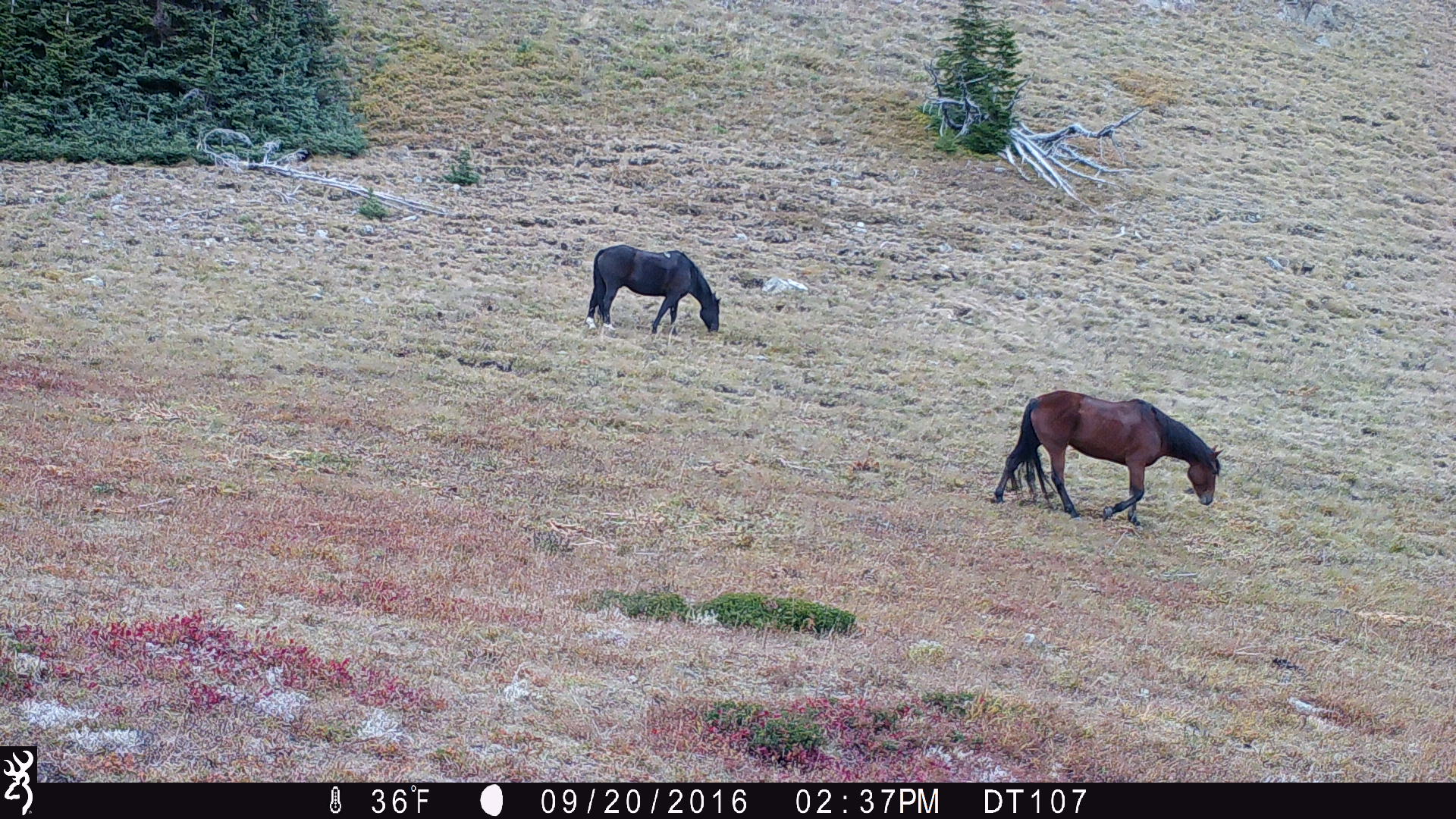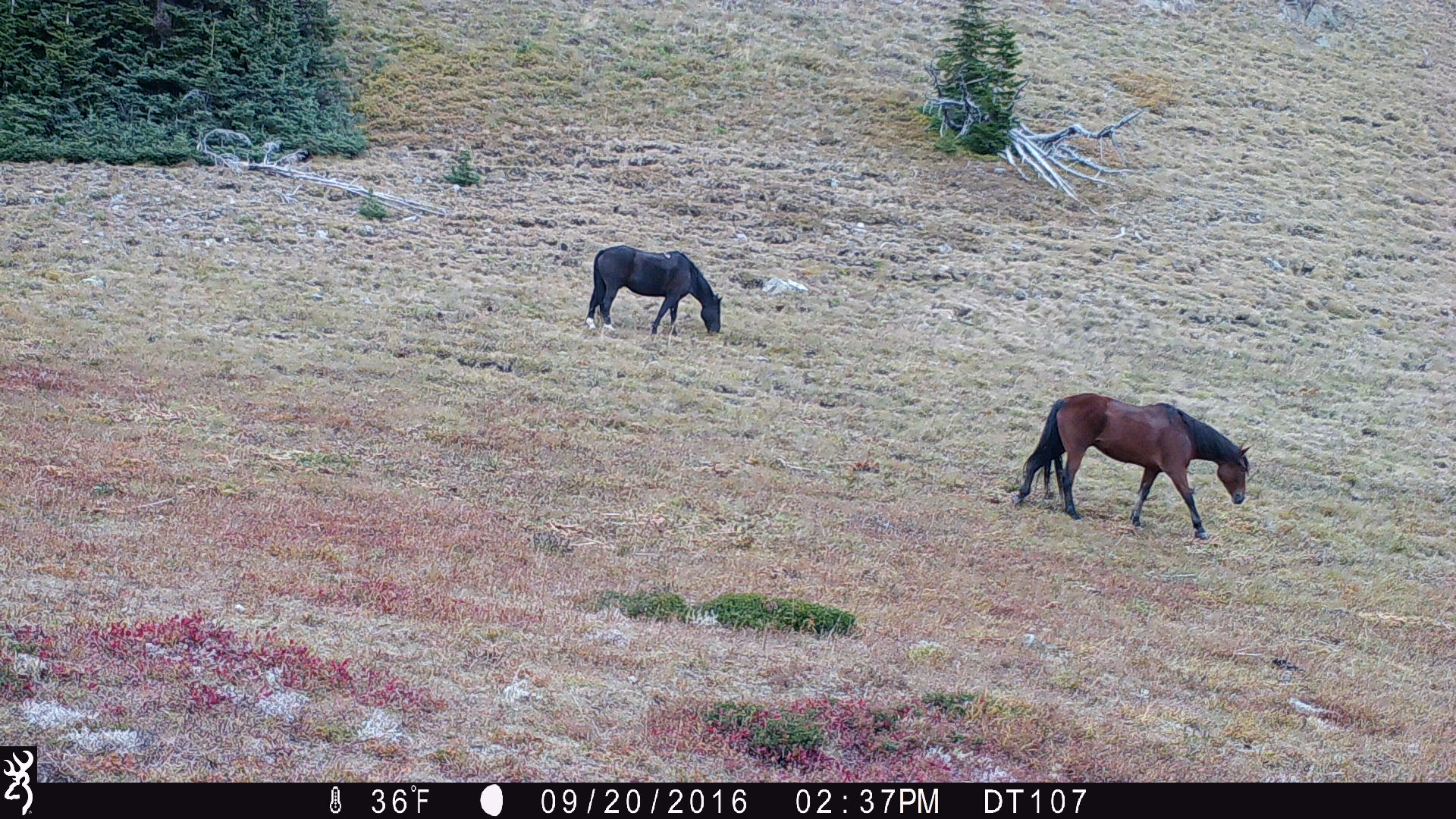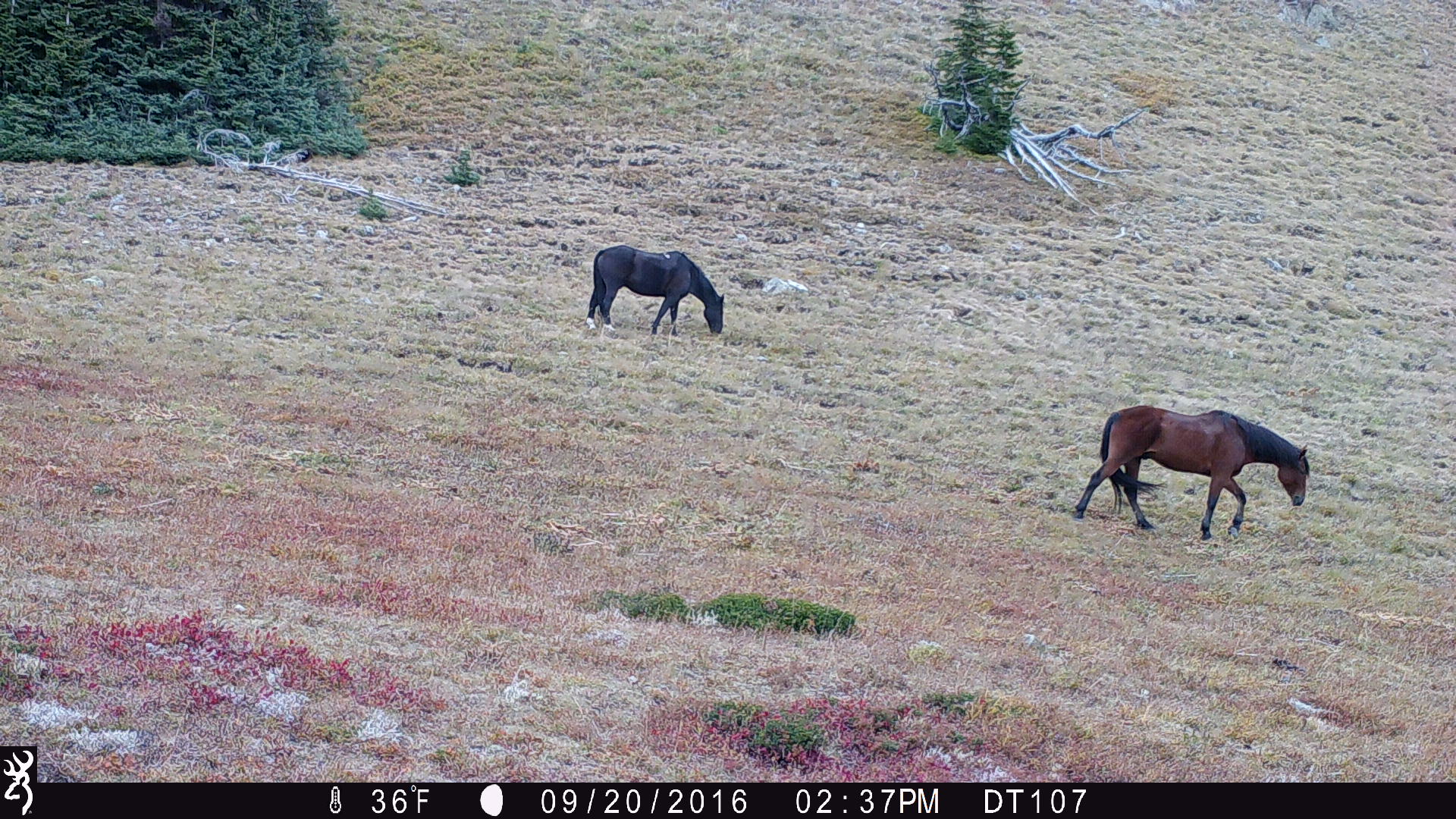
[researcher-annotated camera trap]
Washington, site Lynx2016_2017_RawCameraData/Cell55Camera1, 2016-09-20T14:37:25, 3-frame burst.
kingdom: Animalia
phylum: Chordata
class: Mammalia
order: Perissodactyla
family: Equidae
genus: Equus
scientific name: Equus caballus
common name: domestic horse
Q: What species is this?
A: Domestic horse (Equus caballus).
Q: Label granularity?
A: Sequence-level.